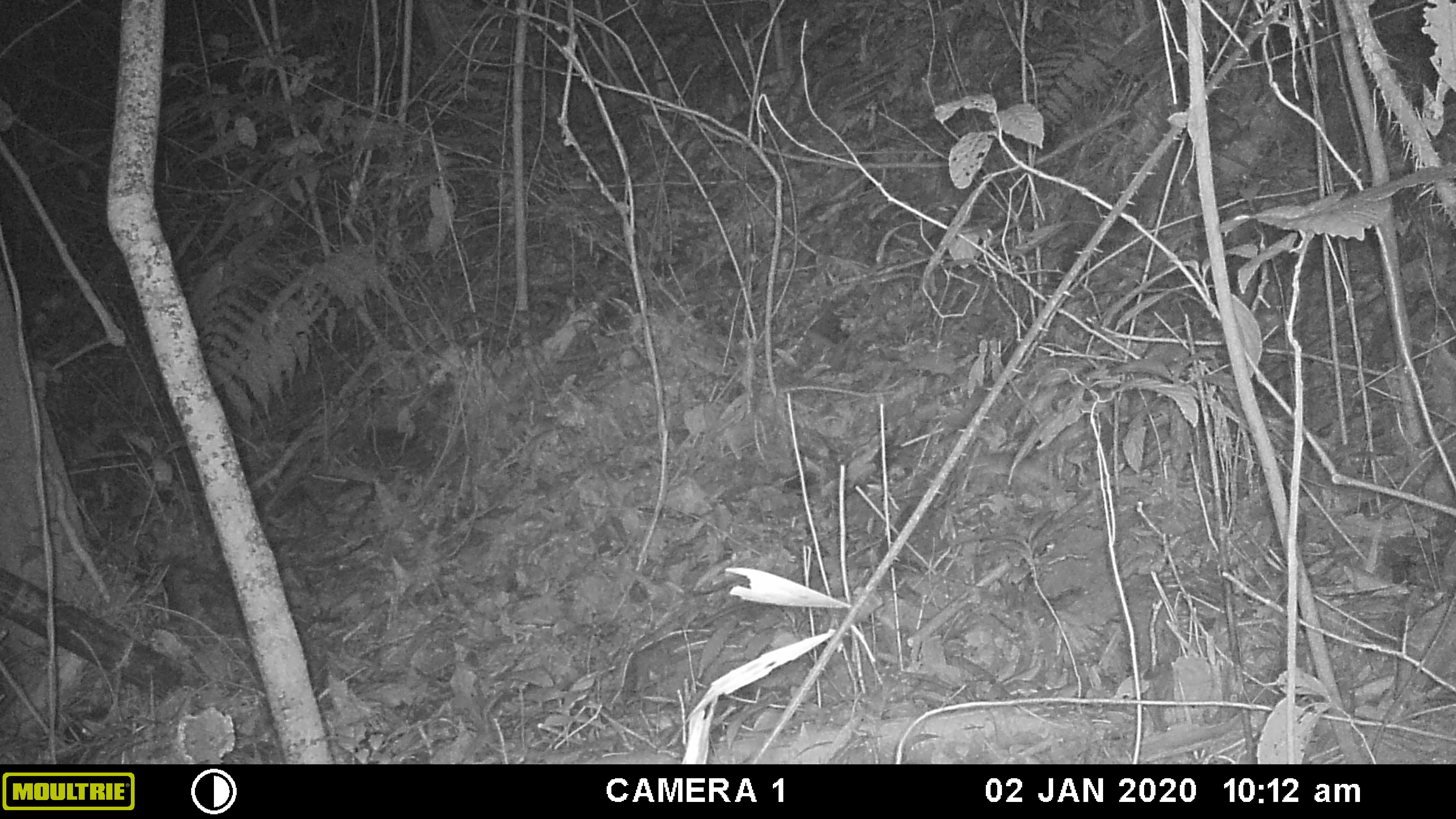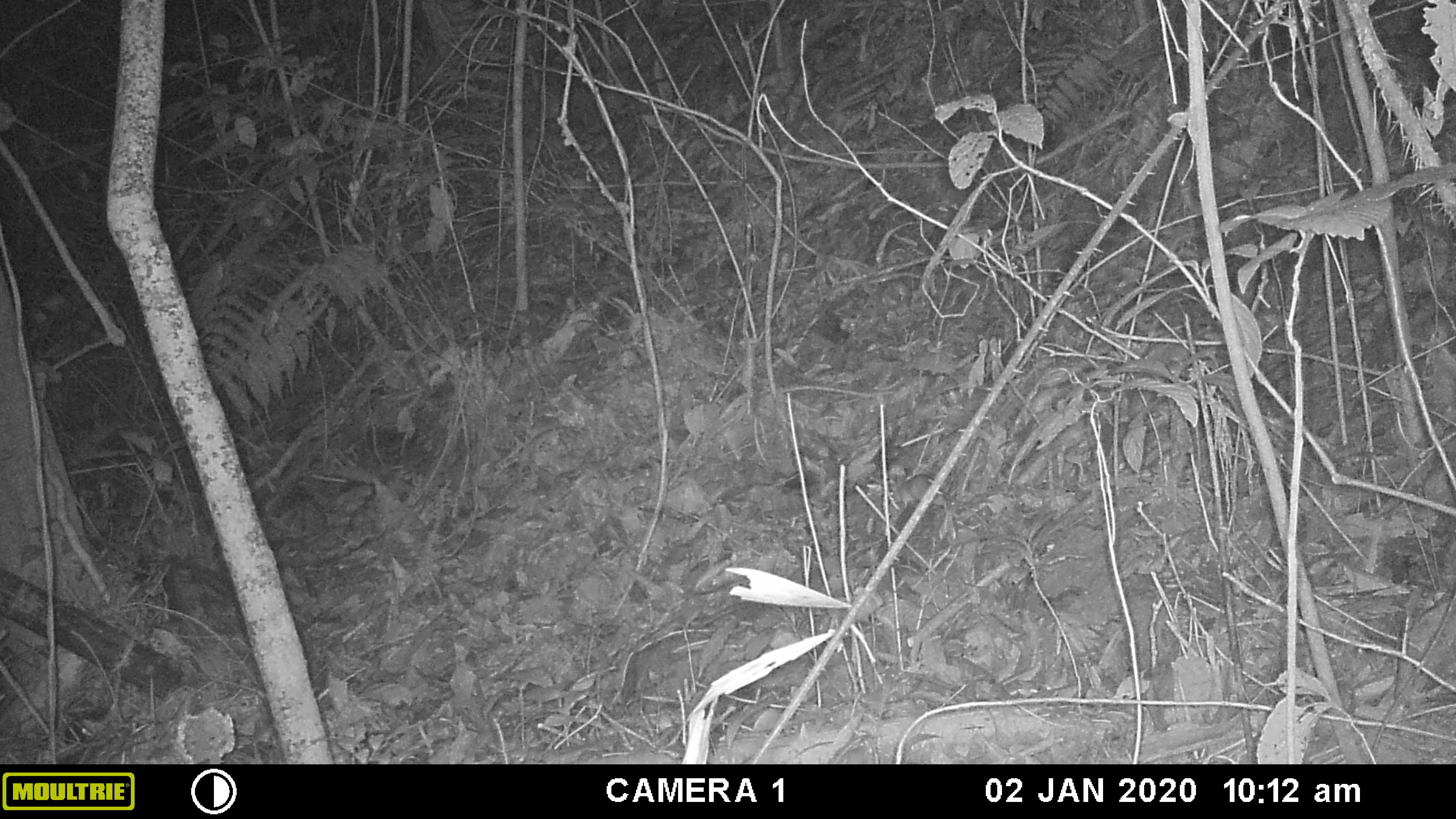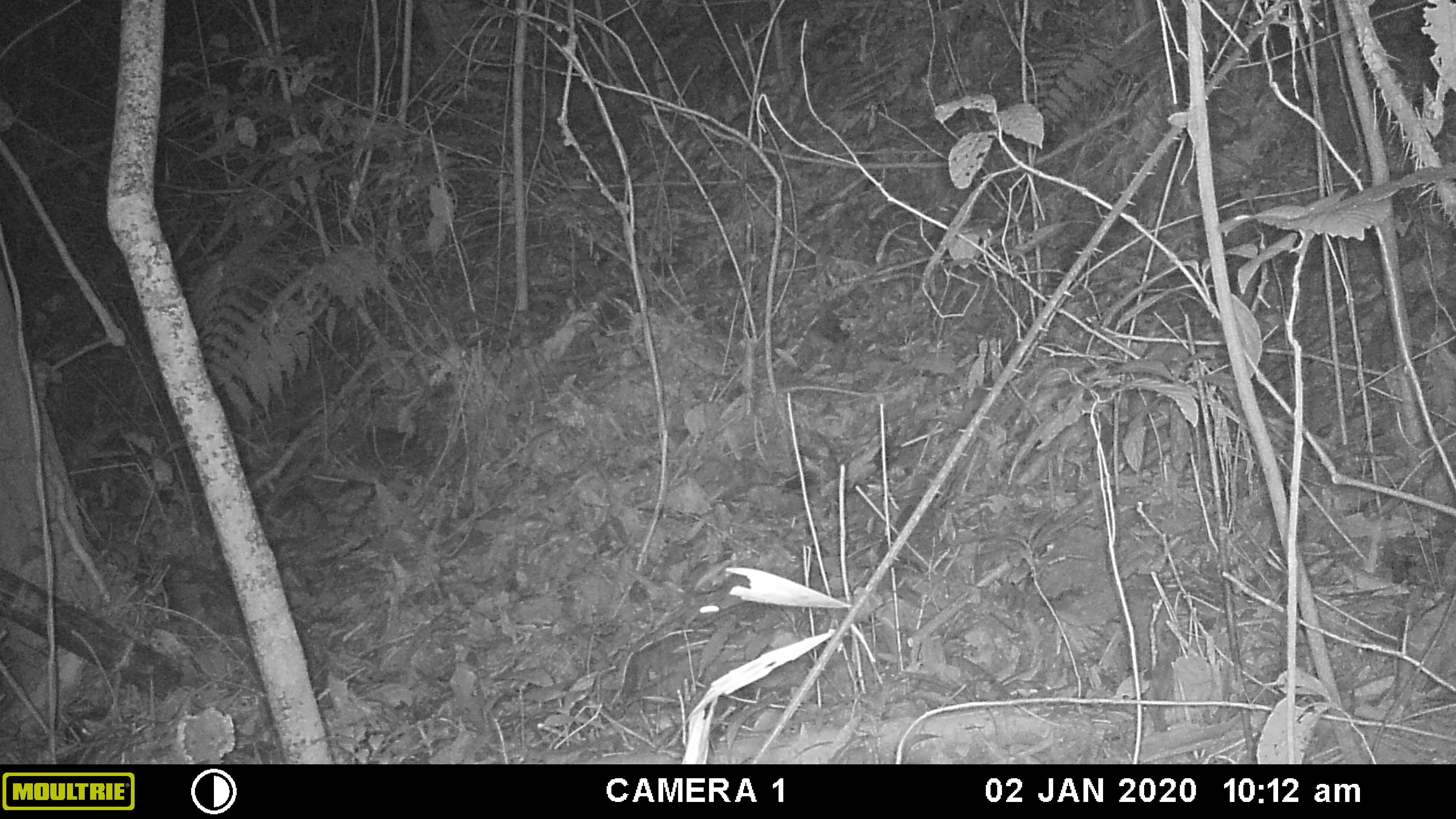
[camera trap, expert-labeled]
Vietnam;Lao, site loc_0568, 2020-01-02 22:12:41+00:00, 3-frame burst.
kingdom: Animalia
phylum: Chordata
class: Mammalia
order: Rodentia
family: Muridae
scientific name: Muridae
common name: old-world mice and rats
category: unidentified murid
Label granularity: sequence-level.